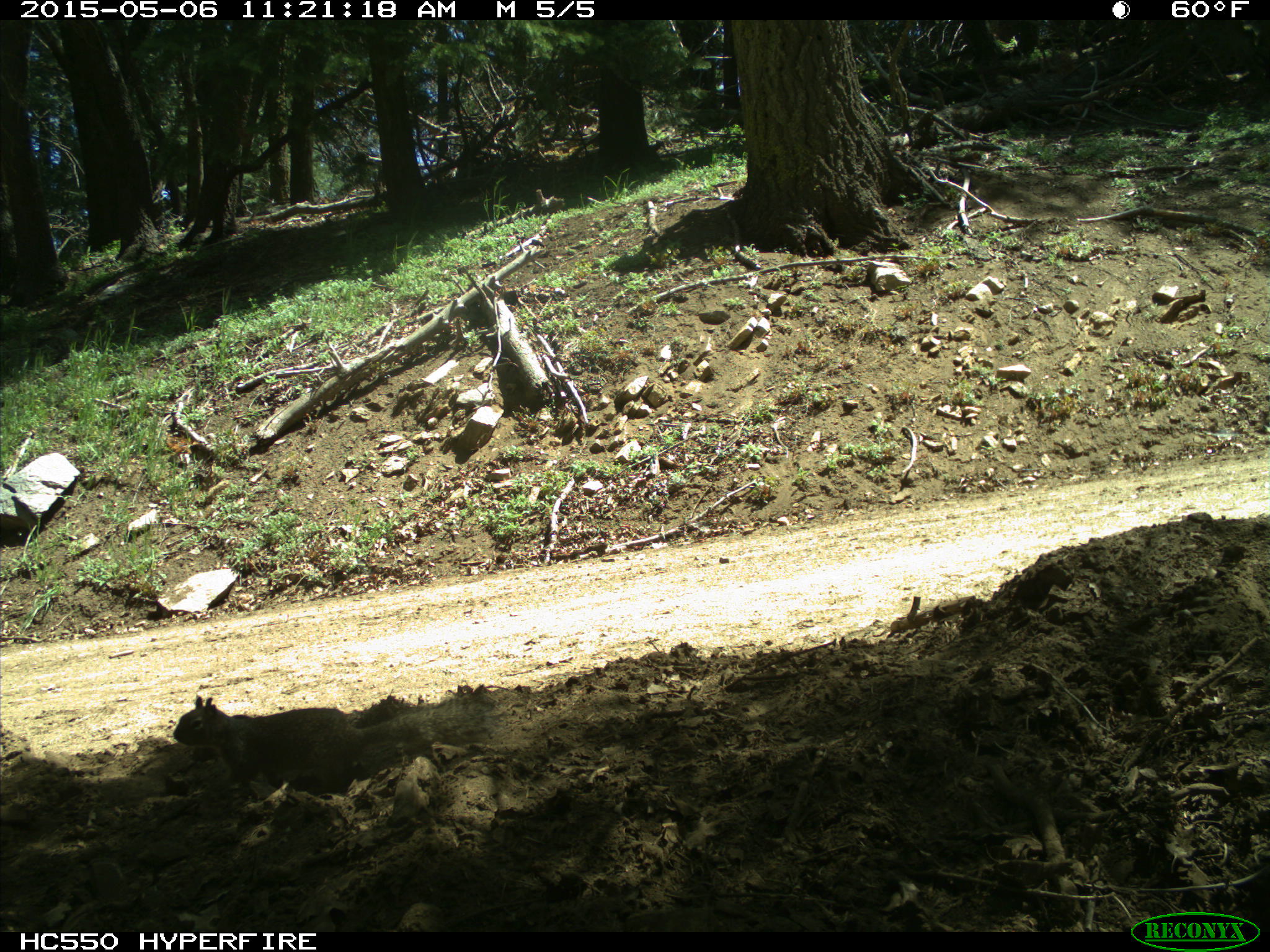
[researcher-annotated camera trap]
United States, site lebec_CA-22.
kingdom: Animalia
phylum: Chordata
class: Mammalia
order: Rodentia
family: Sciuridae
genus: Otospermophilus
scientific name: Otospermophilus beecheyi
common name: california ground squirrel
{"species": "Otospermophilus beecheyi (california ground squirrel)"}